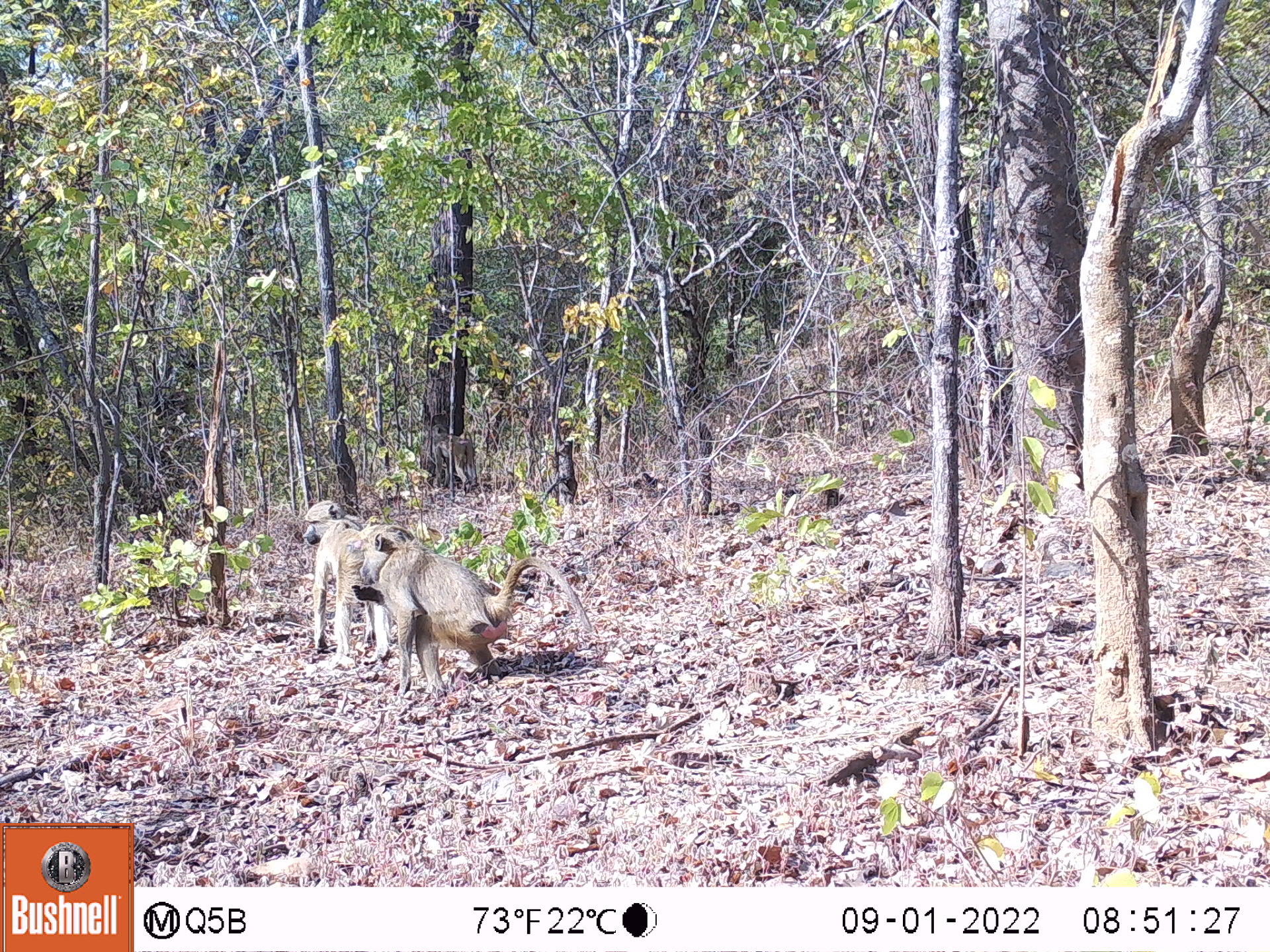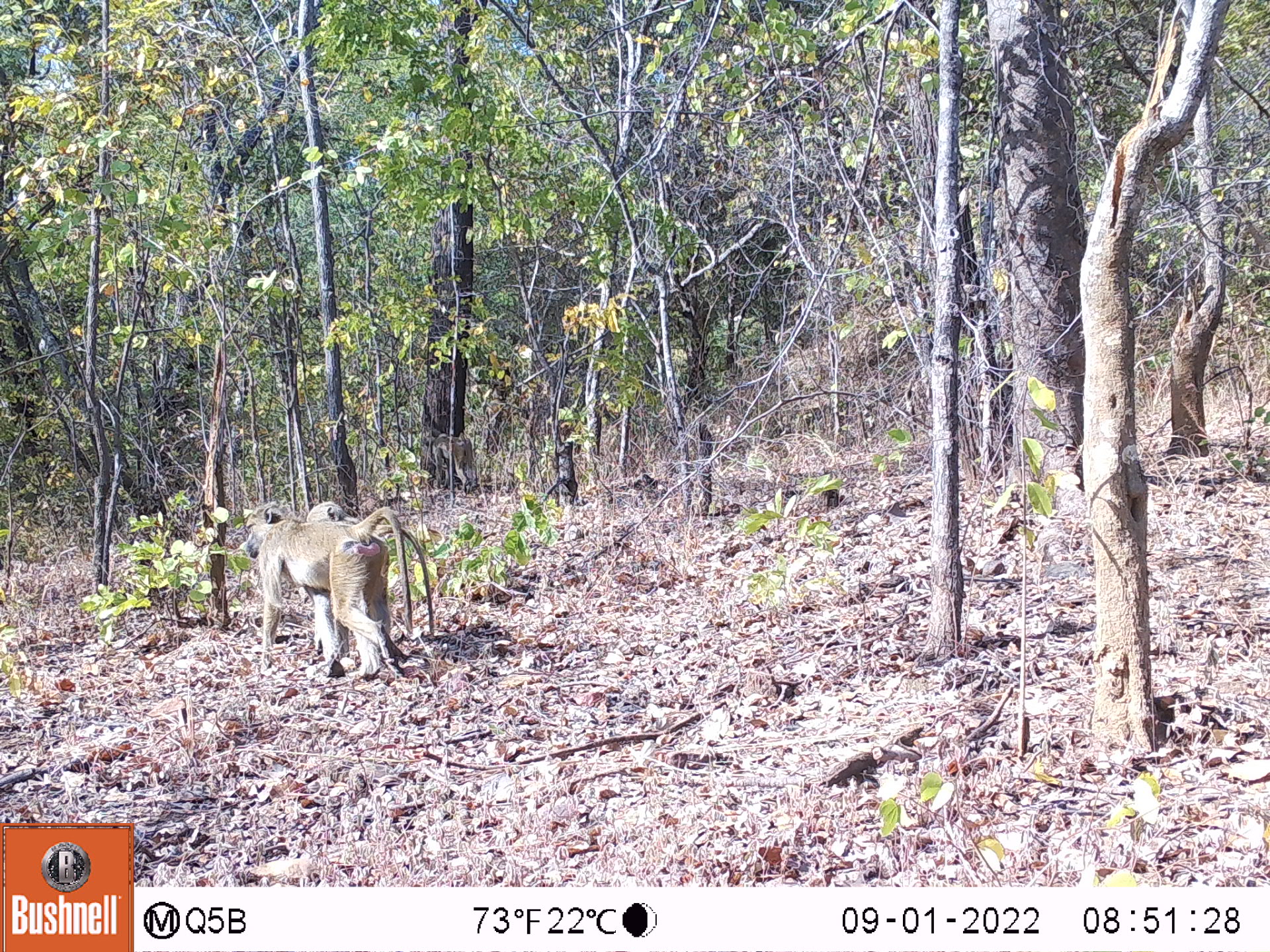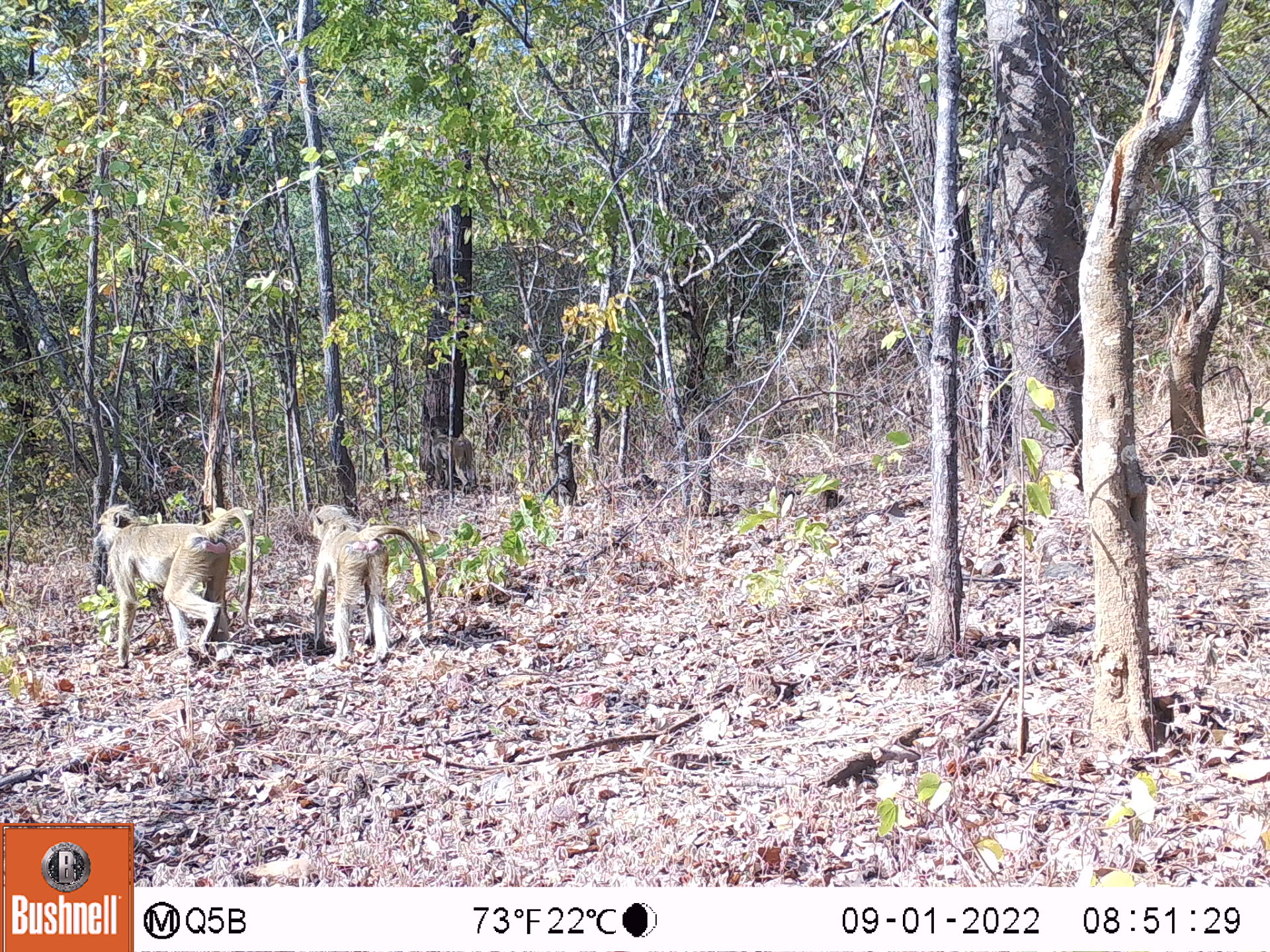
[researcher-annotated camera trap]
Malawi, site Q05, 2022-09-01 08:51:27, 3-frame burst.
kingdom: Animalia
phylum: Chordata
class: Mammalia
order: Primates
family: Cercopithecidae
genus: Papio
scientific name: Papio cynocephalus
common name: yellow baboon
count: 3